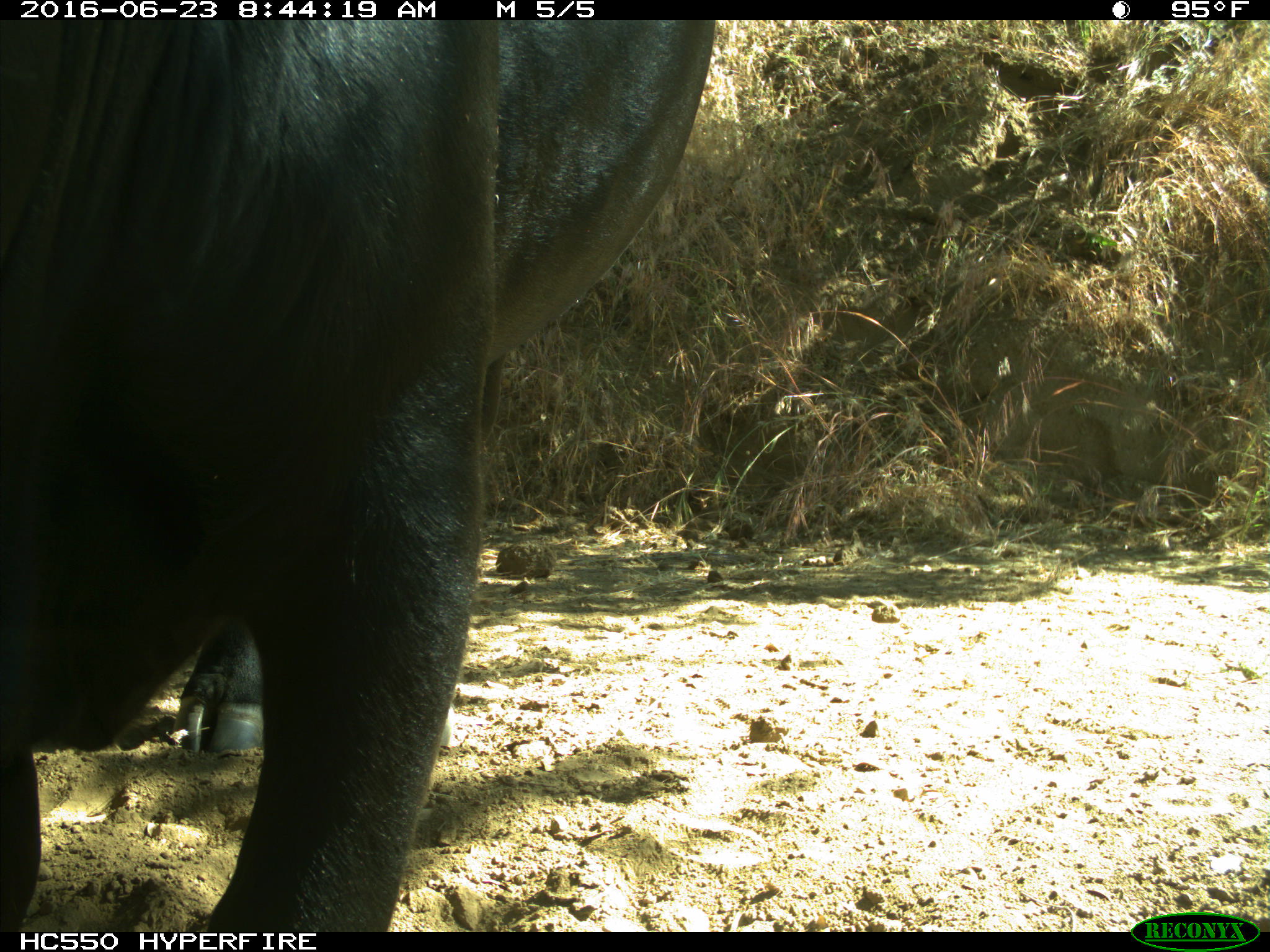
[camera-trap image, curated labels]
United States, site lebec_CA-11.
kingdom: Animalia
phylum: Chordata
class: Mammalia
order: Artiodactyla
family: Bovidae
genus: Bos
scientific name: Bos taurus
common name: domestic cow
Bos taurus (domestic cow).